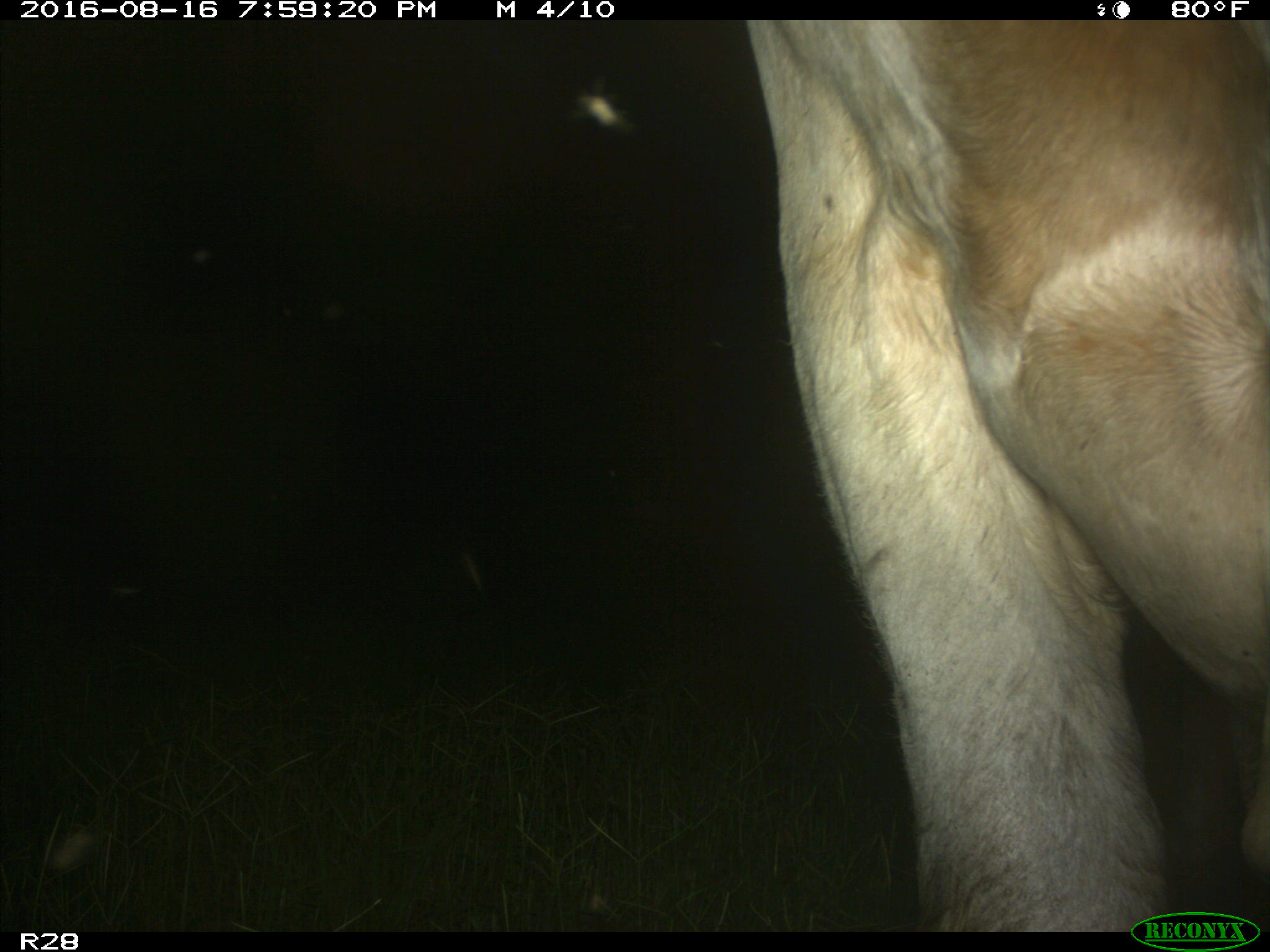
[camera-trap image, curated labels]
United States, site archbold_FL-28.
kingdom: Animalia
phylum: Chordata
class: Mammalia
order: Artiodactyla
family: Bovidae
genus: Bos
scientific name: Bos taurus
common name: domestic cow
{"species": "Bos taurus (domestic cow)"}